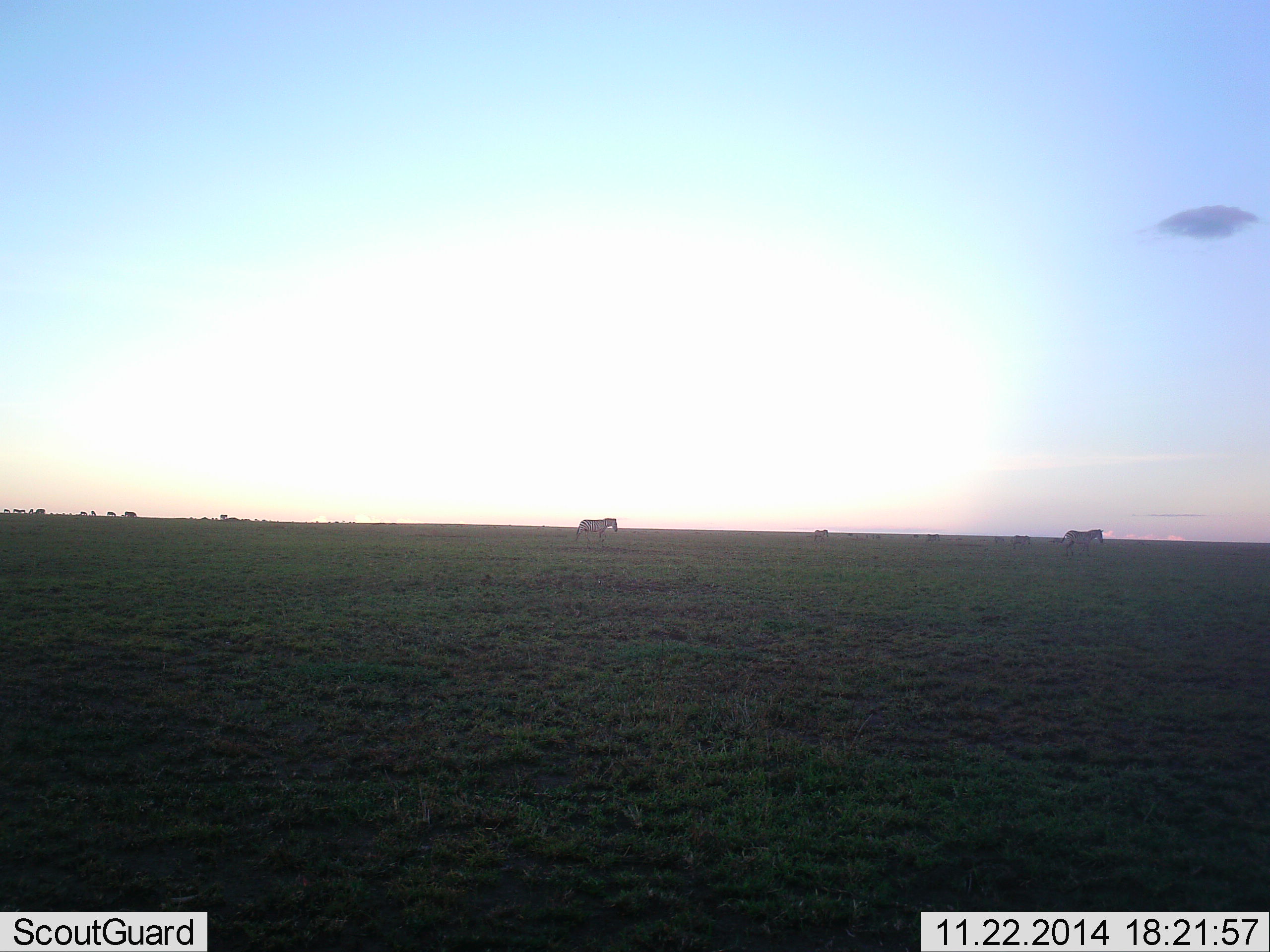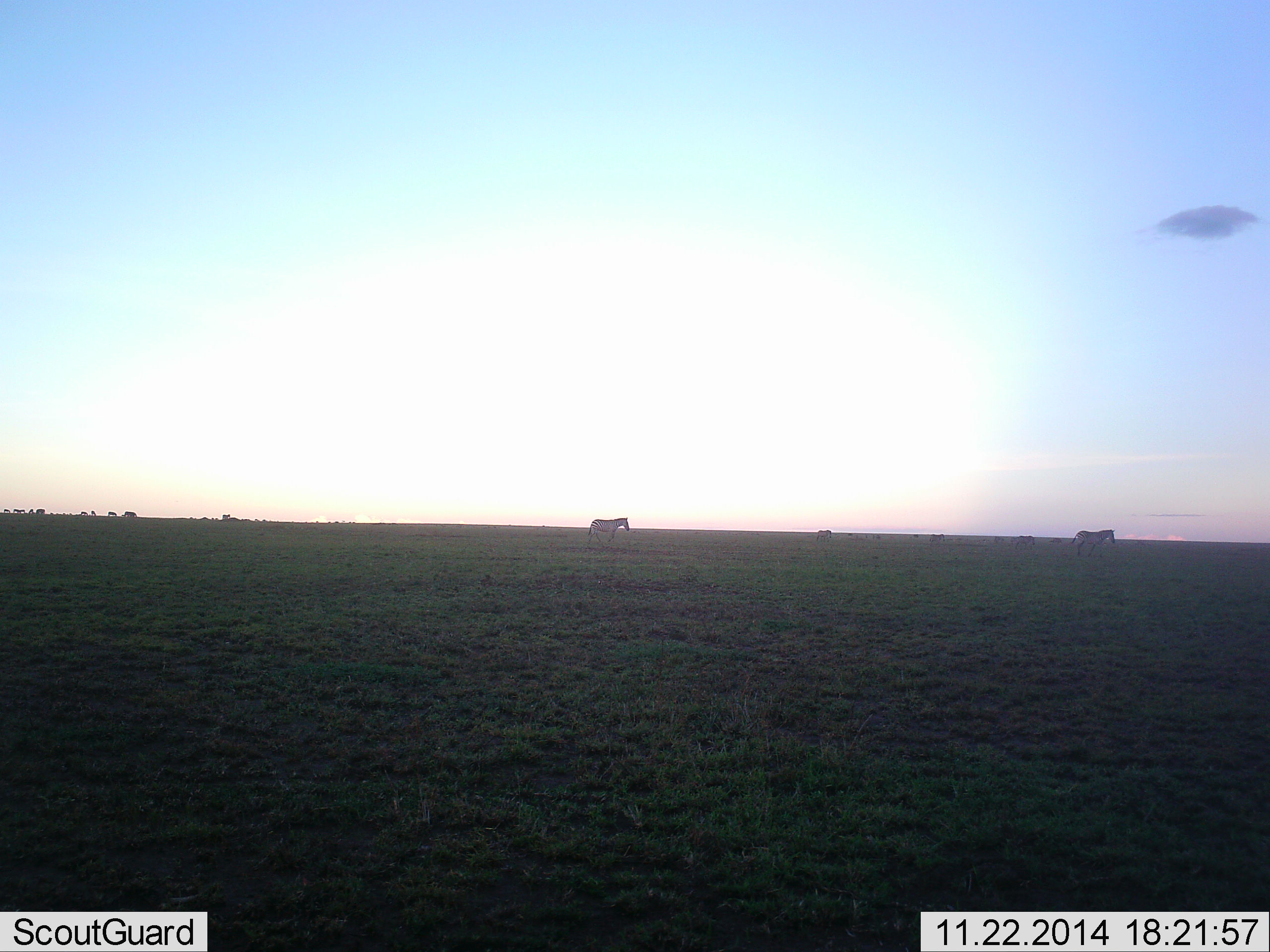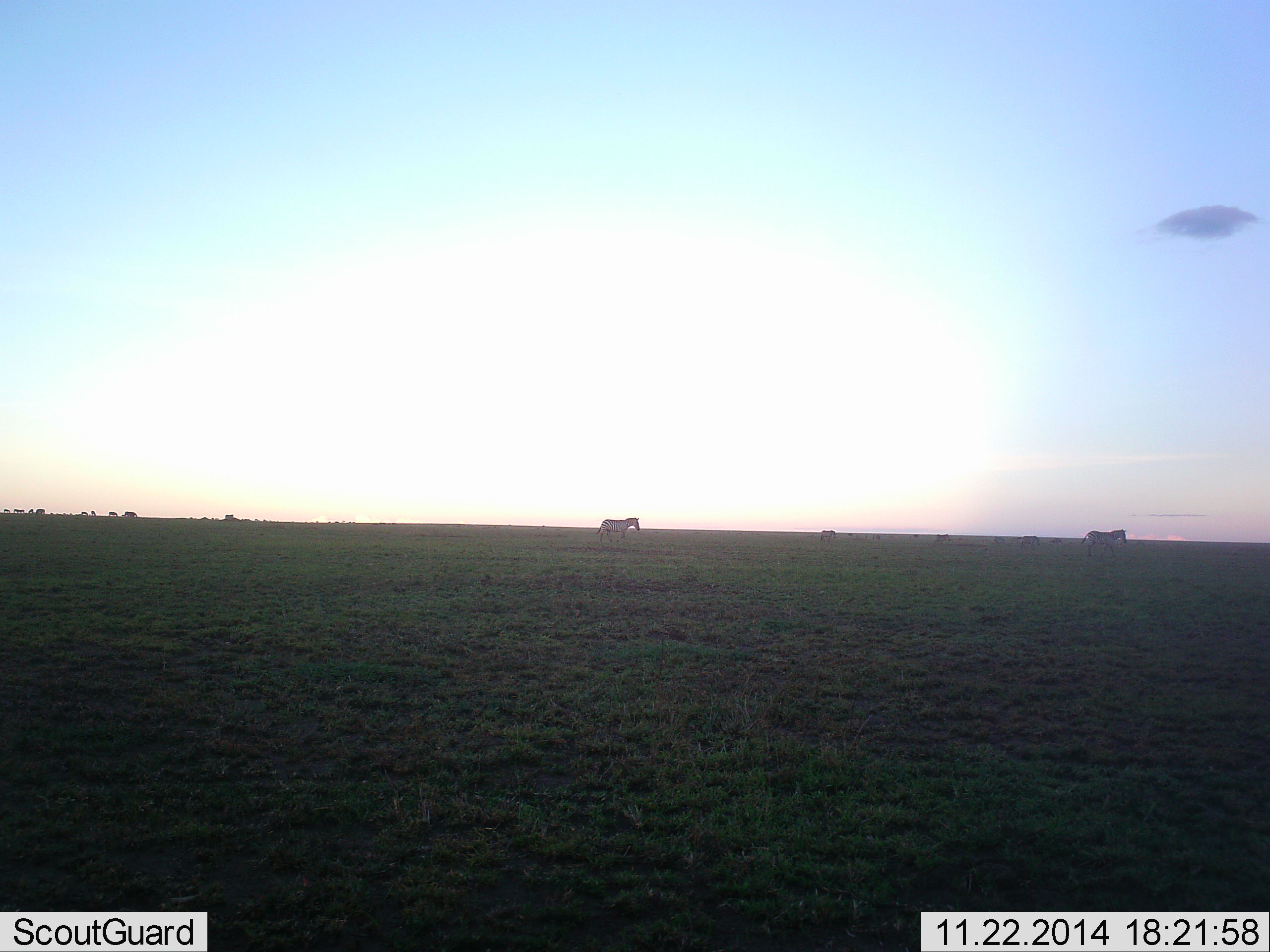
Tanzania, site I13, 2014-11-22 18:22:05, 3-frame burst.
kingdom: Animalia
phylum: Chordata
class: Mammalia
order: Perissodactyla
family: Equidae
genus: Equus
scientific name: Equus quagga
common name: plains zebra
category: zebra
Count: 7.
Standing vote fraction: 20%.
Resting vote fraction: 0%.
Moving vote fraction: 100%.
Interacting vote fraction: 0%.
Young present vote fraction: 0%.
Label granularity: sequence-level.